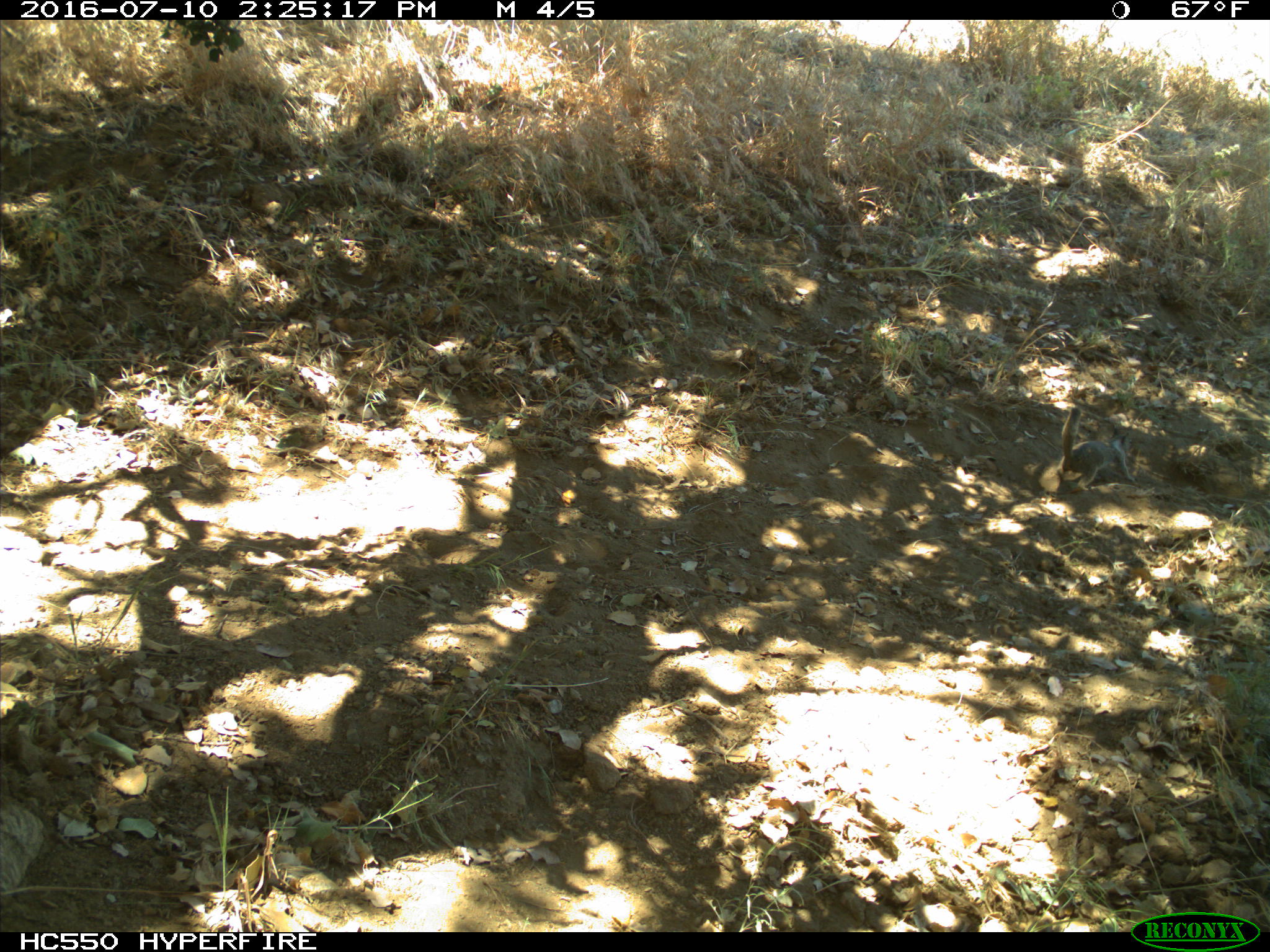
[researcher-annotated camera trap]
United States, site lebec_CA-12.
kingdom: Animalia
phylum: Chordata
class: Mammalia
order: Rodentia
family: Sciuridae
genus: Otospermophilus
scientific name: Otospermophilus beecheyi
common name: california ground squirrel